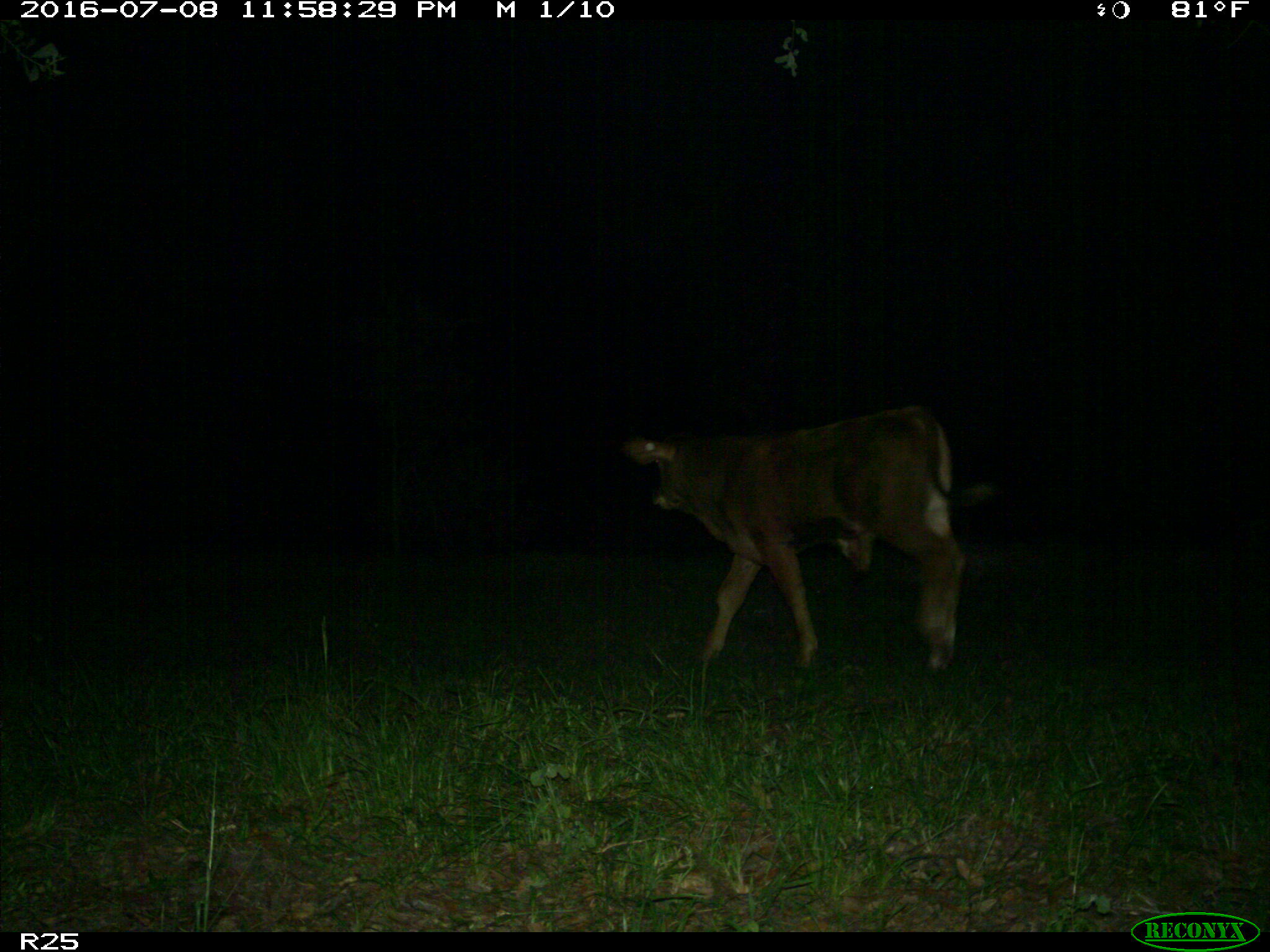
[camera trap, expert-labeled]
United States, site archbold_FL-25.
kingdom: Animalia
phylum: Chordata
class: Mammalia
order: Artiodactyla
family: Bovidae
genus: Bos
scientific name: Bos taurus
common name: domestic cow